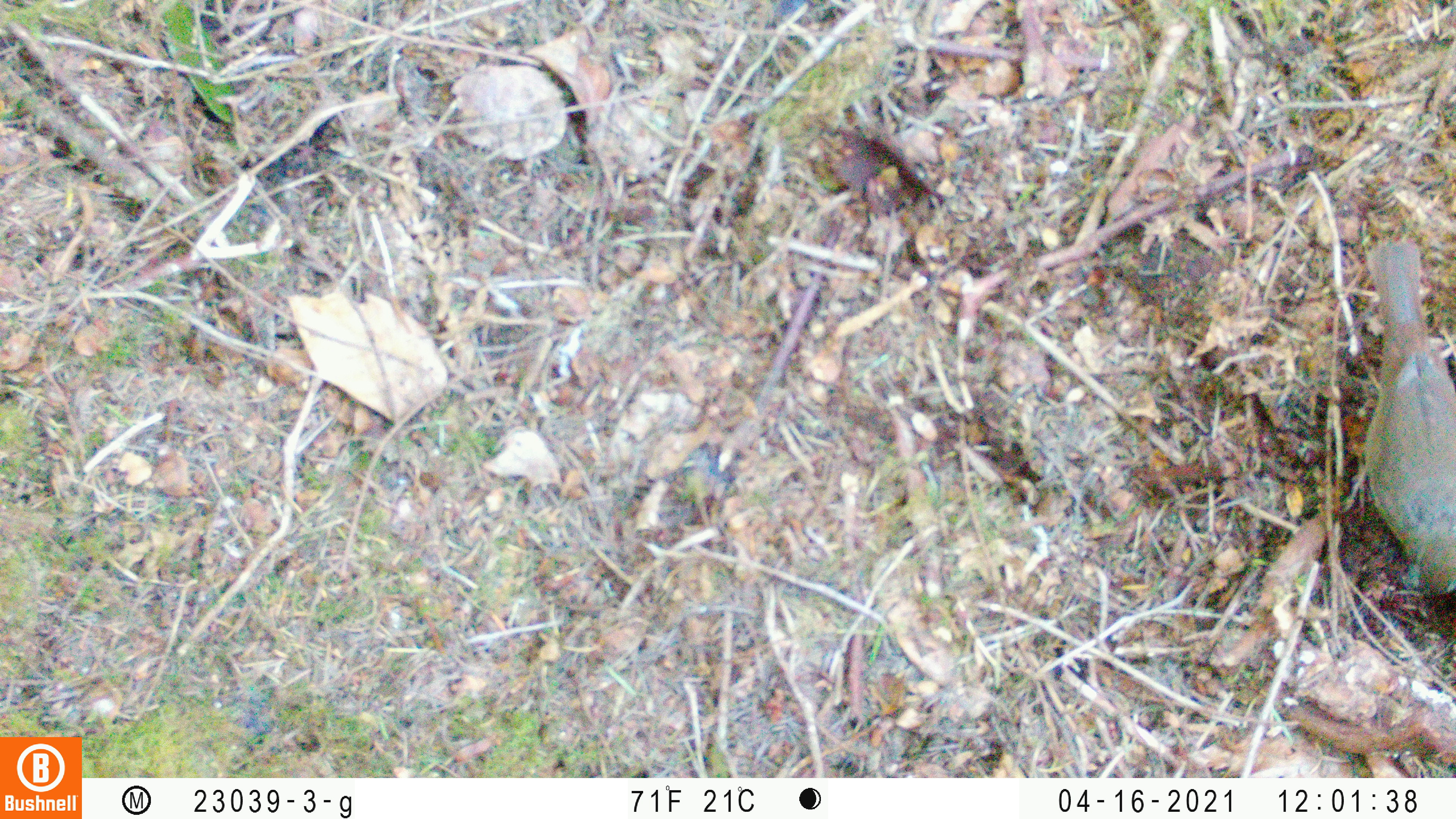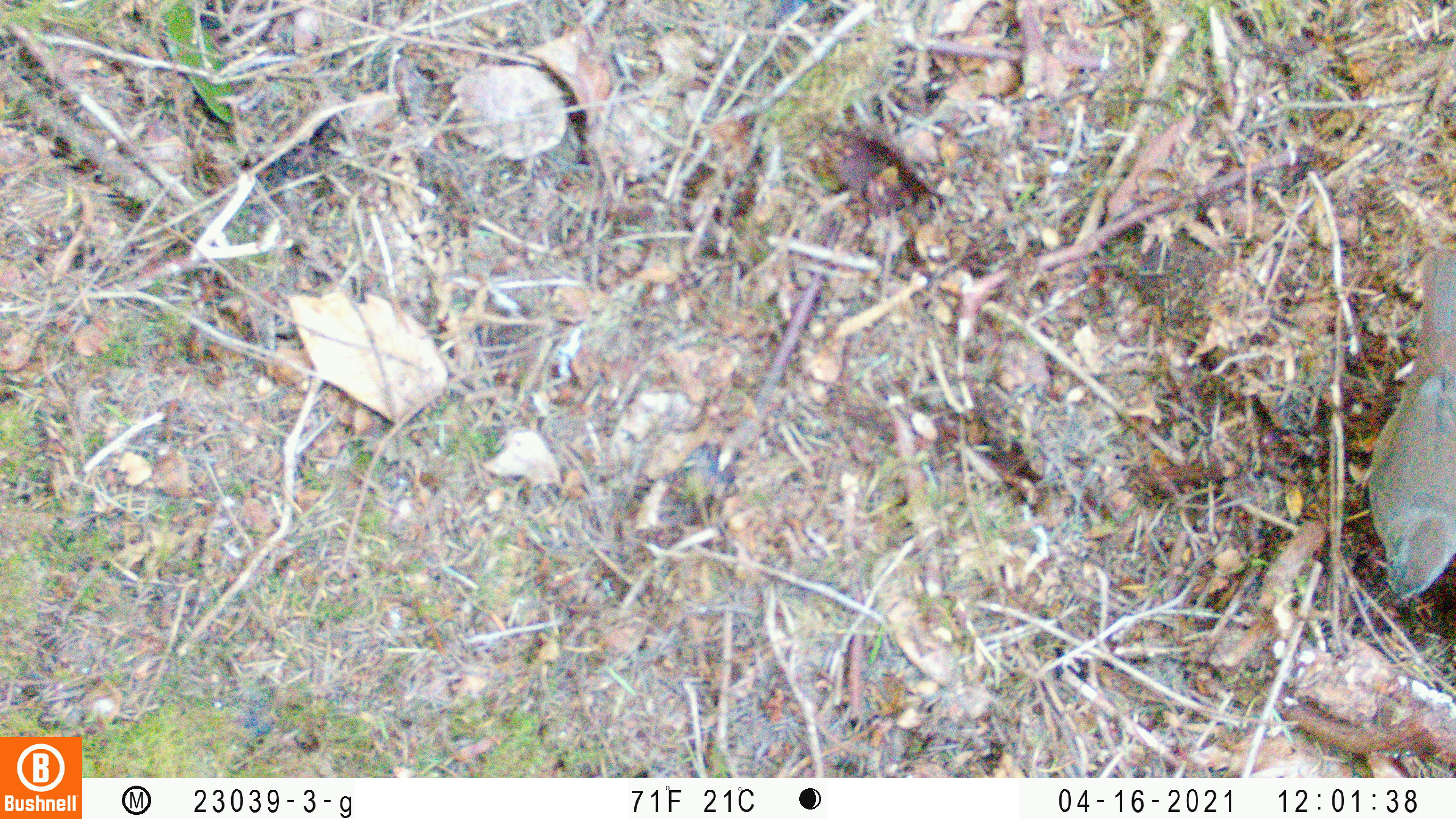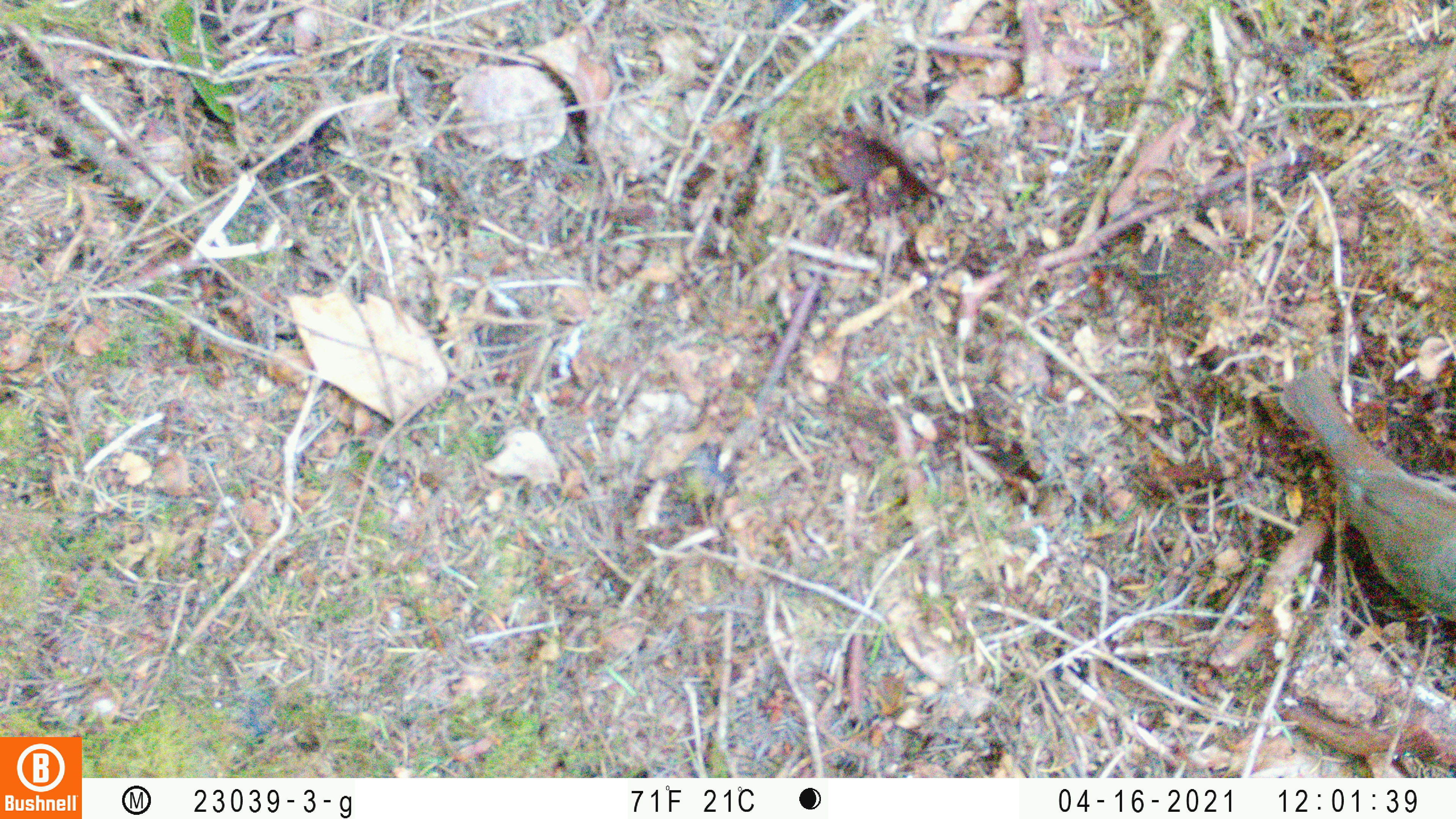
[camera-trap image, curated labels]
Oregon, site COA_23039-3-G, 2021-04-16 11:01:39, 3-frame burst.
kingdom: Animalia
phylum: Chordata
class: Aves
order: Passeriformes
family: Turdidae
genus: Catharus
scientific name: Catharus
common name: brown thrushes and nightingale-thrushes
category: catharus species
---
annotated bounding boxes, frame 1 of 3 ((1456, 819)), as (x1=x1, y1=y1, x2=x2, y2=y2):
catharus species: (x1=1309, y1=213, x2=1455, y2=647)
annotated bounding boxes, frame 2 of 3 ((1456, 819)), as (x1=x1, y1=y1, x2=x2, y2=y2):
catharus species: (x1=1333, y1=235, x2=1455, y2=640)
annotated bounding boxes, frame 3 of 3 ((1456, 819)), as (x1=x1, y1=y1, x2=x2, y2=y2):
catharus species: (x1=1254, y1=341, x2=1455, y2=668)